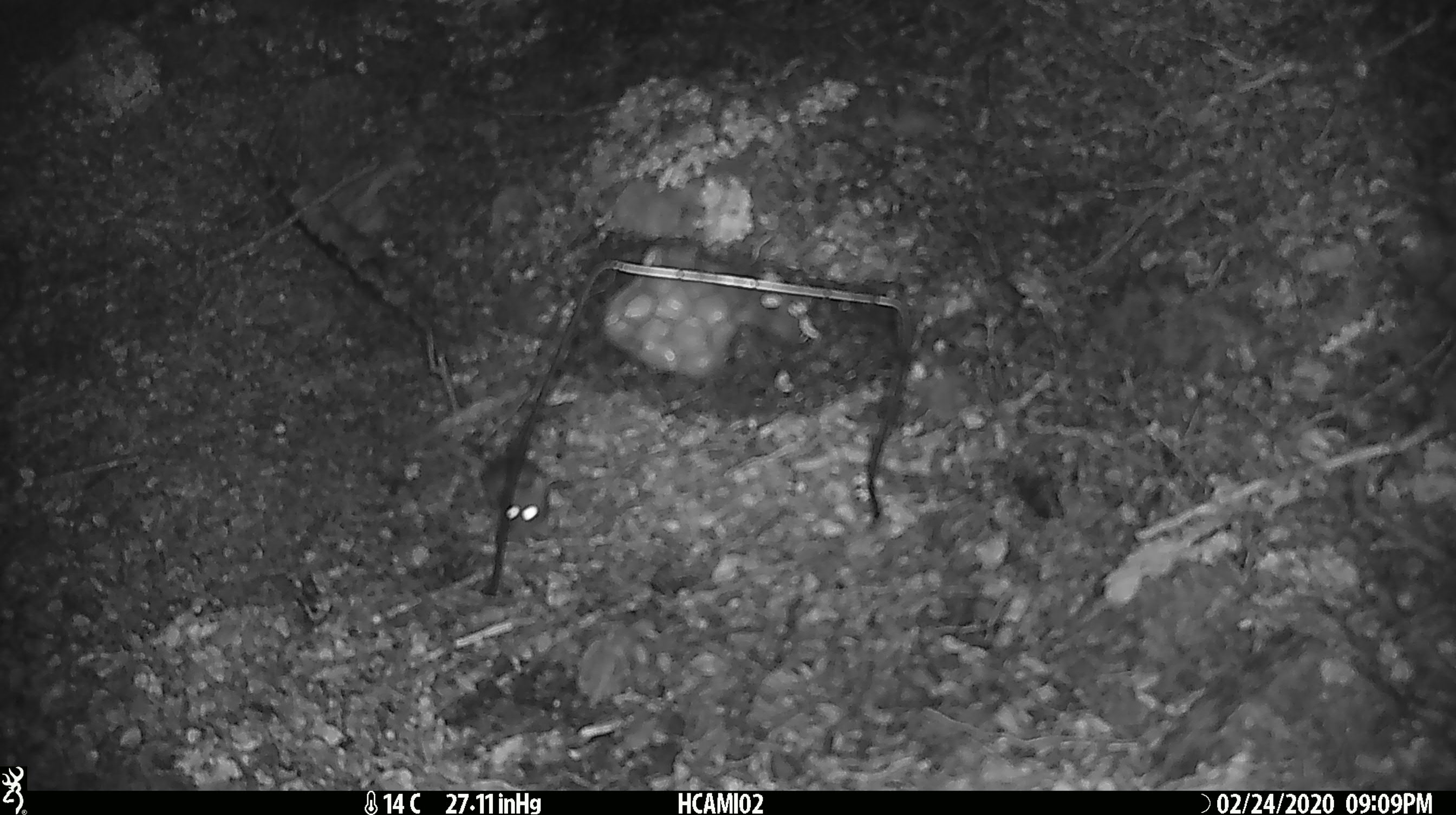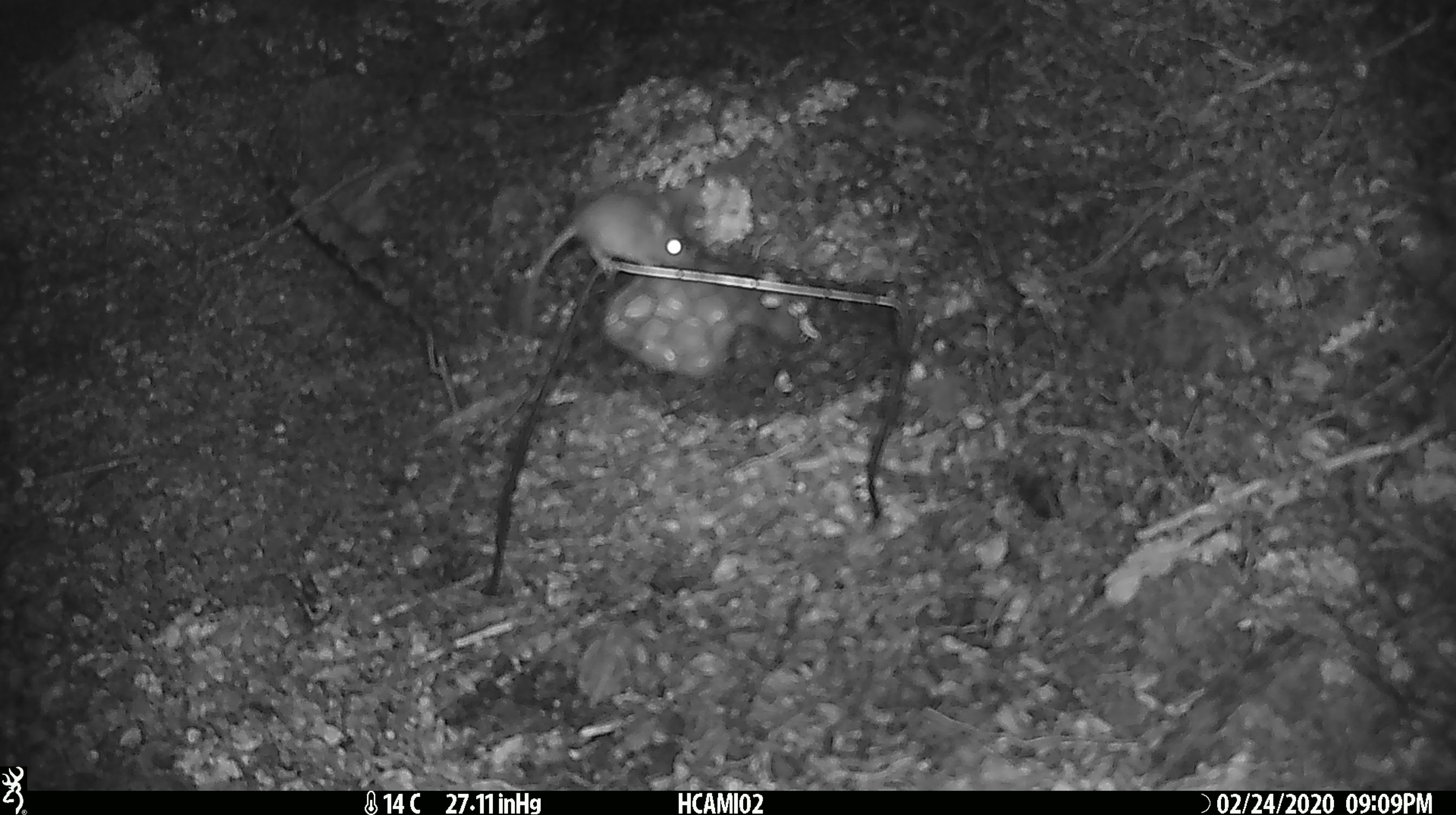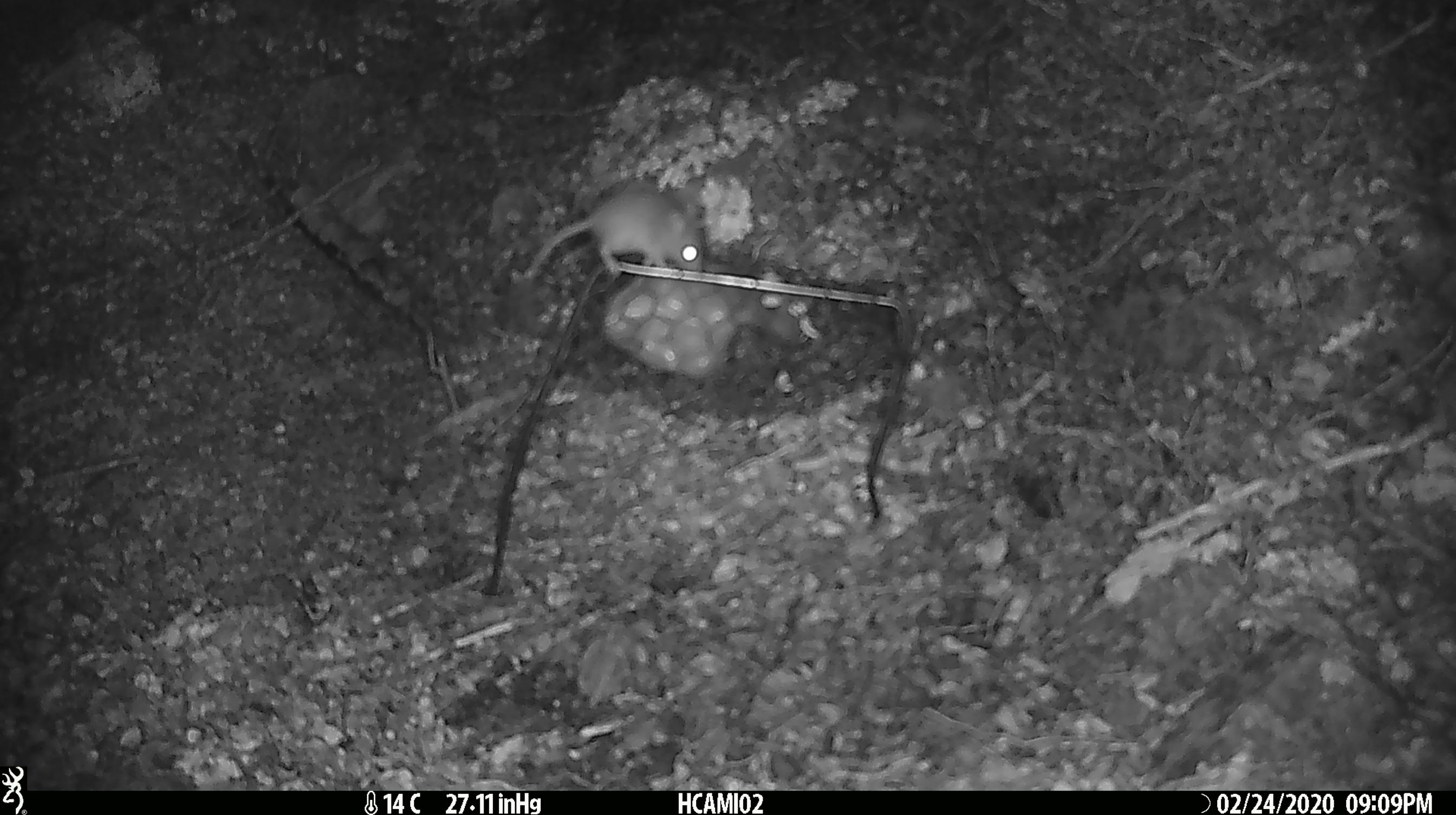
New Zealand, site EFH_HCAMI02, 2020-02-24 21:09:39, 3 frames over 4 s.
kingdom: Animalia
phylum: Chordata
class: Mammalia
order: Rodentia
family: Muridae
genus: Mus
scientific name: Mus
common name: mouse